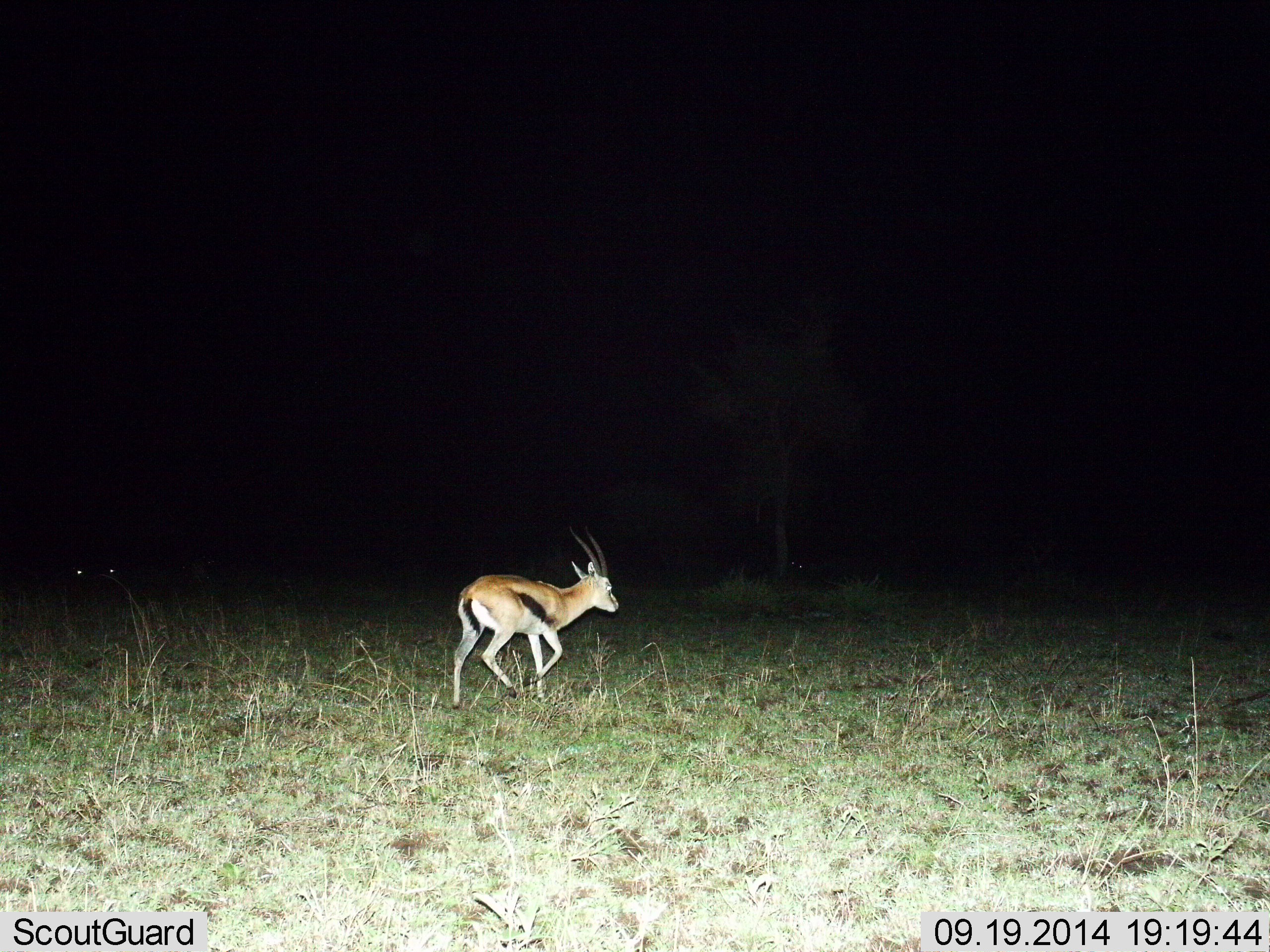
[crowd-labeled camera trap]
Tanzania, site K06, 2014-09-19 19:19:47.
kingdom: Animalia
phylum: Chordata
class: Mammalia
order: Artiodactyla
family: Bovidae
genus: Eudorcas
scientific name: Eudorcas thomsonii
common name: thomson's gazelle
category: gazellethomsons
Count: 1.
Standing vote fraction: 0%.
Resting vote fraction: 0%.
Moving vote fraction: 100%.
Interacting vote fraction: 0%.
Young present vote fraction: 0%.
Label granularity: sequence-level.